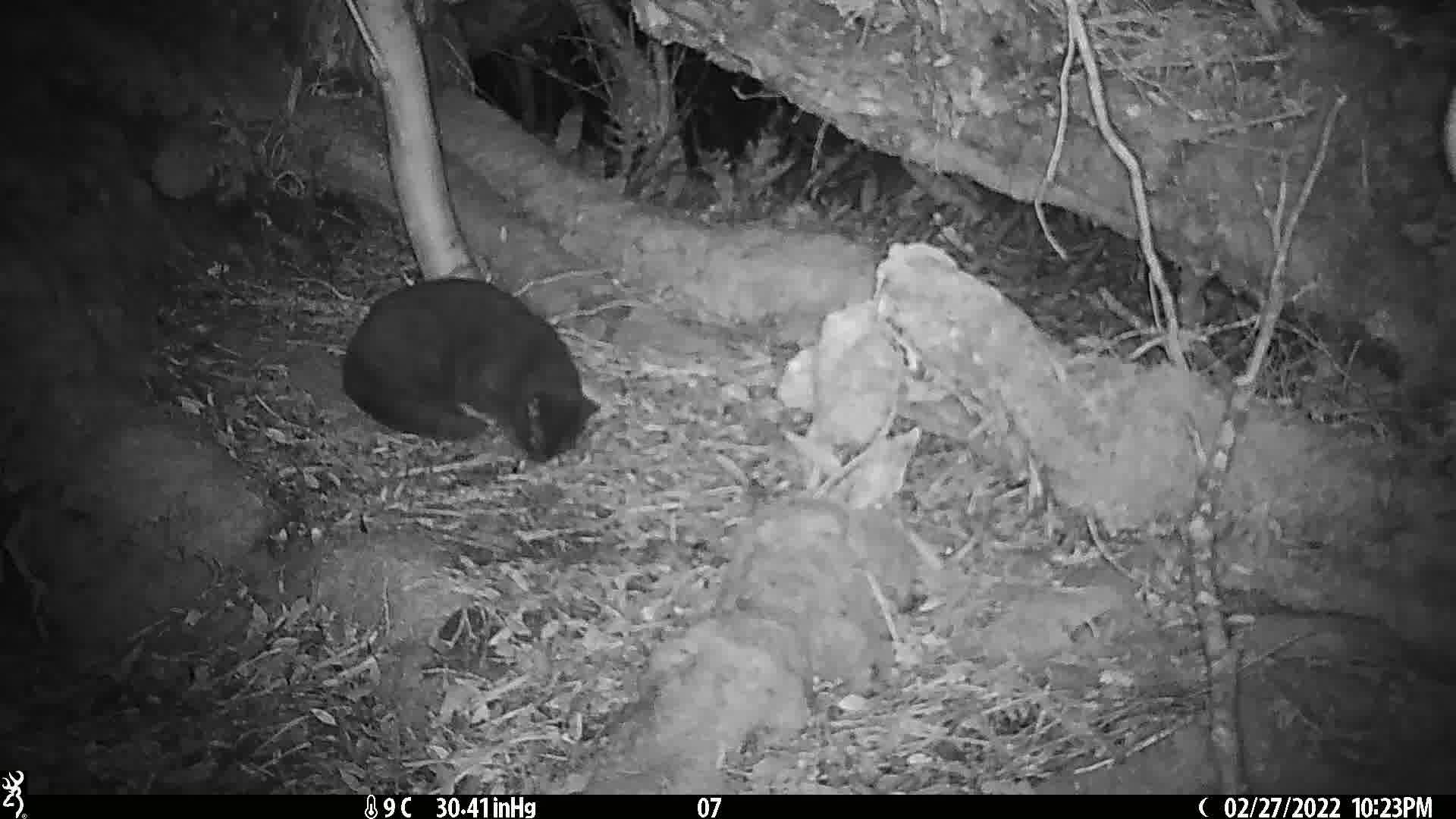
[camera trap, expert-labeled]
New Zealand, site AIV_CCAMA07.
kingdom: Animalia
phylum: Chordata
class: Mammalia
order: Carnivora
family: Felidae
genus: Felis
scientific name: Felis catus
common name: domestic cat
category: cat